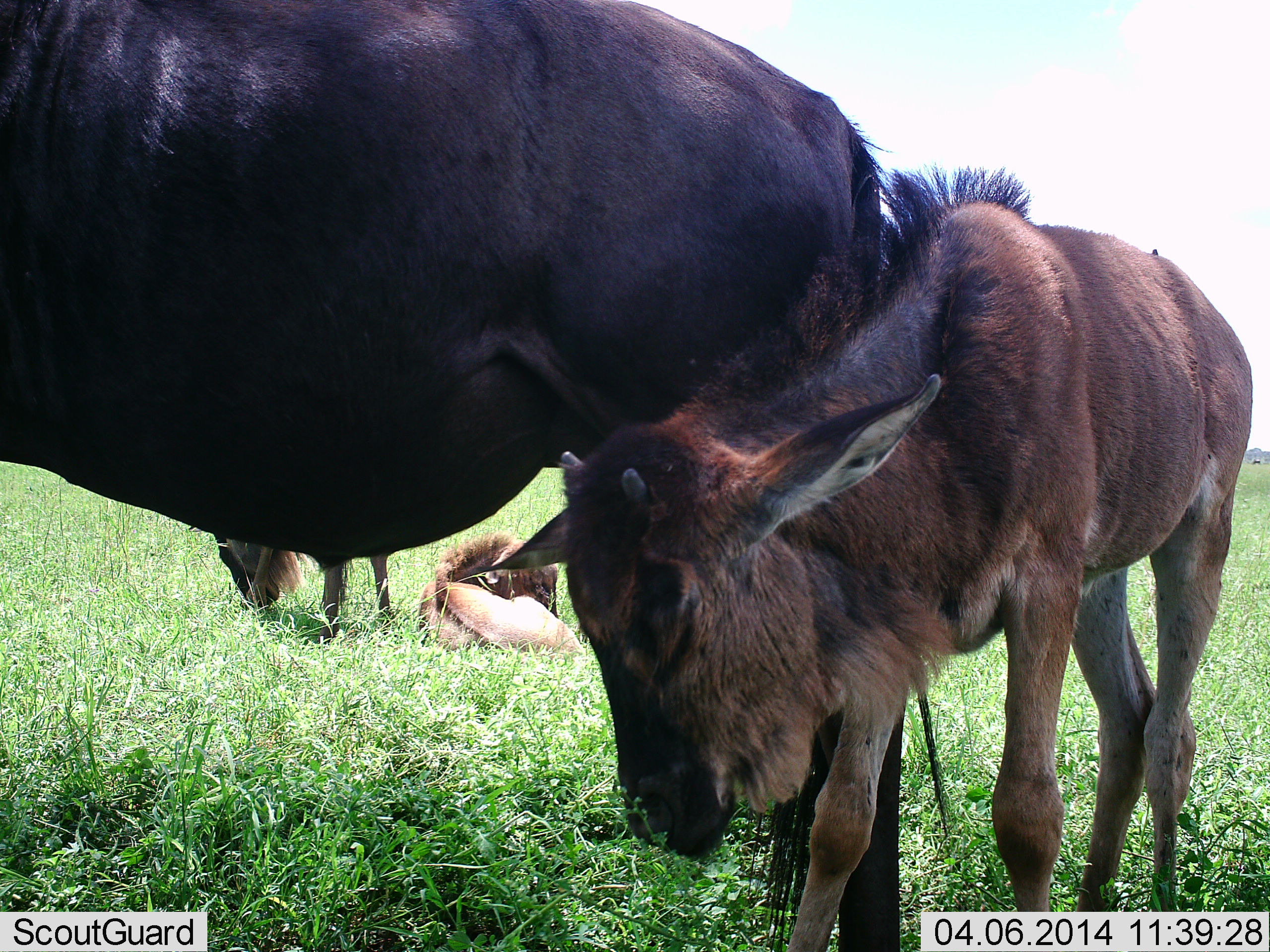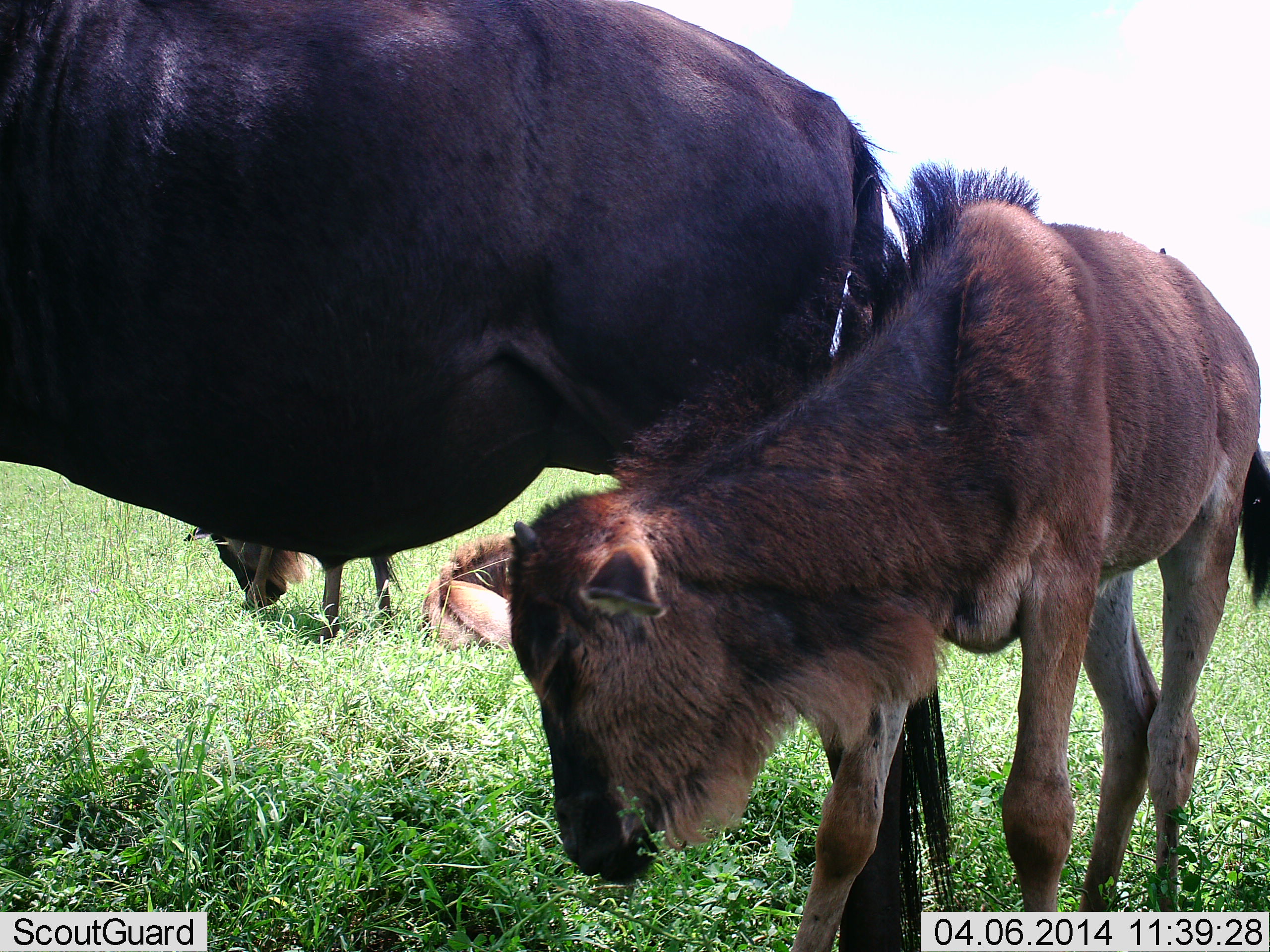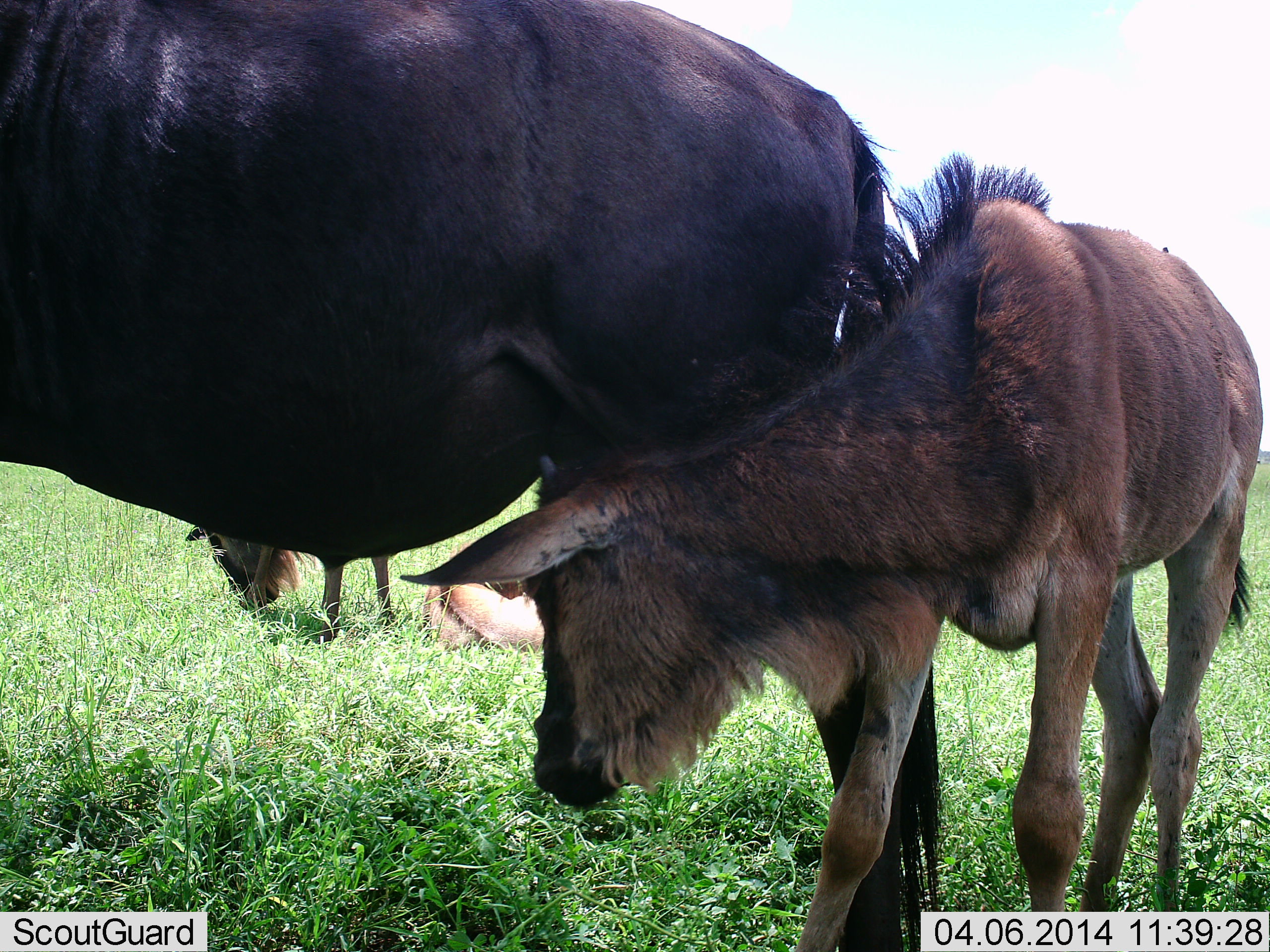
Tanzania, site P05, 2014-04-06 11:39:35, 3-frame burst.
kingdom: Animalia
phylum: Chordata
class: Mammalia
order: Artiodactyla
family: Bovidae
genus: Connochaetes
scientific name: Connochaetes taurinus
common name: blue wildebeest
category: wildebeest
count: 4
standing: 90%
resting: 60%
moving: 0%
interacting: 0%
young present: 90%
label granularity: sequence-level